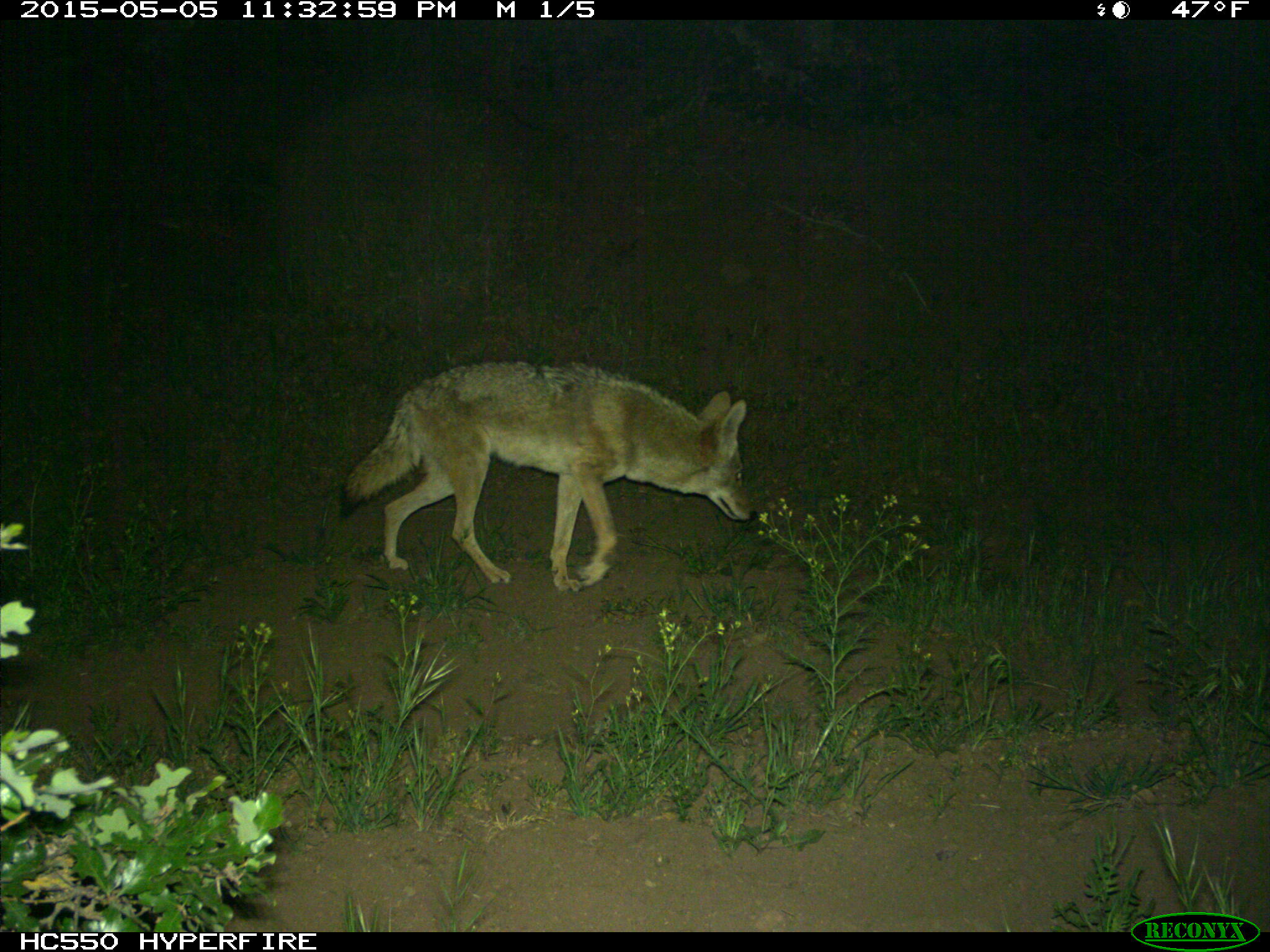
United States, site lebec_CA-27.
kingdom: Animalia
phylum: Chordata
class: Mammalia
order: Carnivora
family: Canidae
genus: Canis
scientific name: Canis latrans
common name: coyote